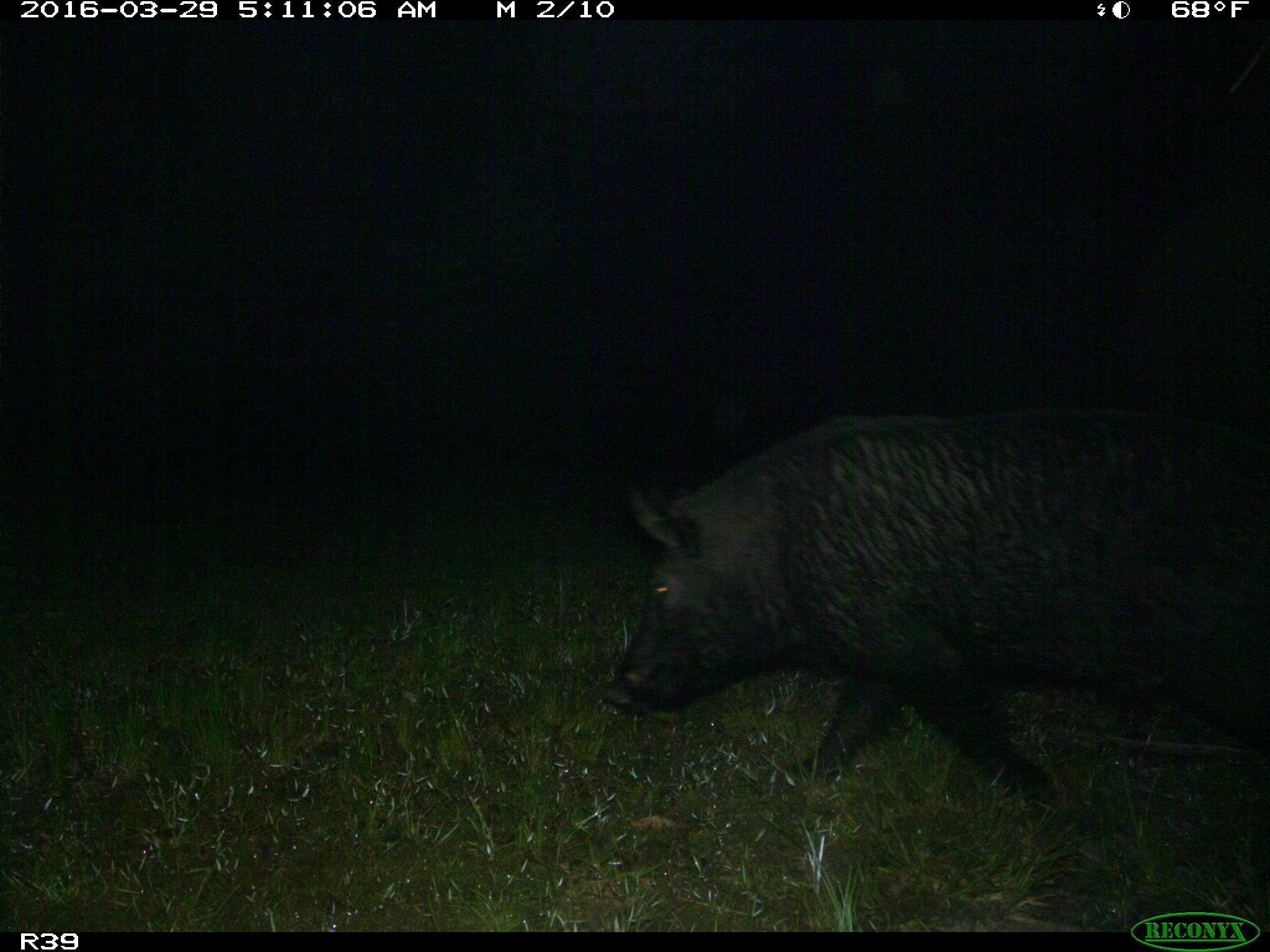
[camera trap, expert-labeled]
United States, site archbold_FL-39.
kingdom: Animalia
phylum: Chordata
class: Mammalia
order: Artiodactyla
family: Suidae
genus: Sus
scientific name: Sus scrofa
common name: wild boar